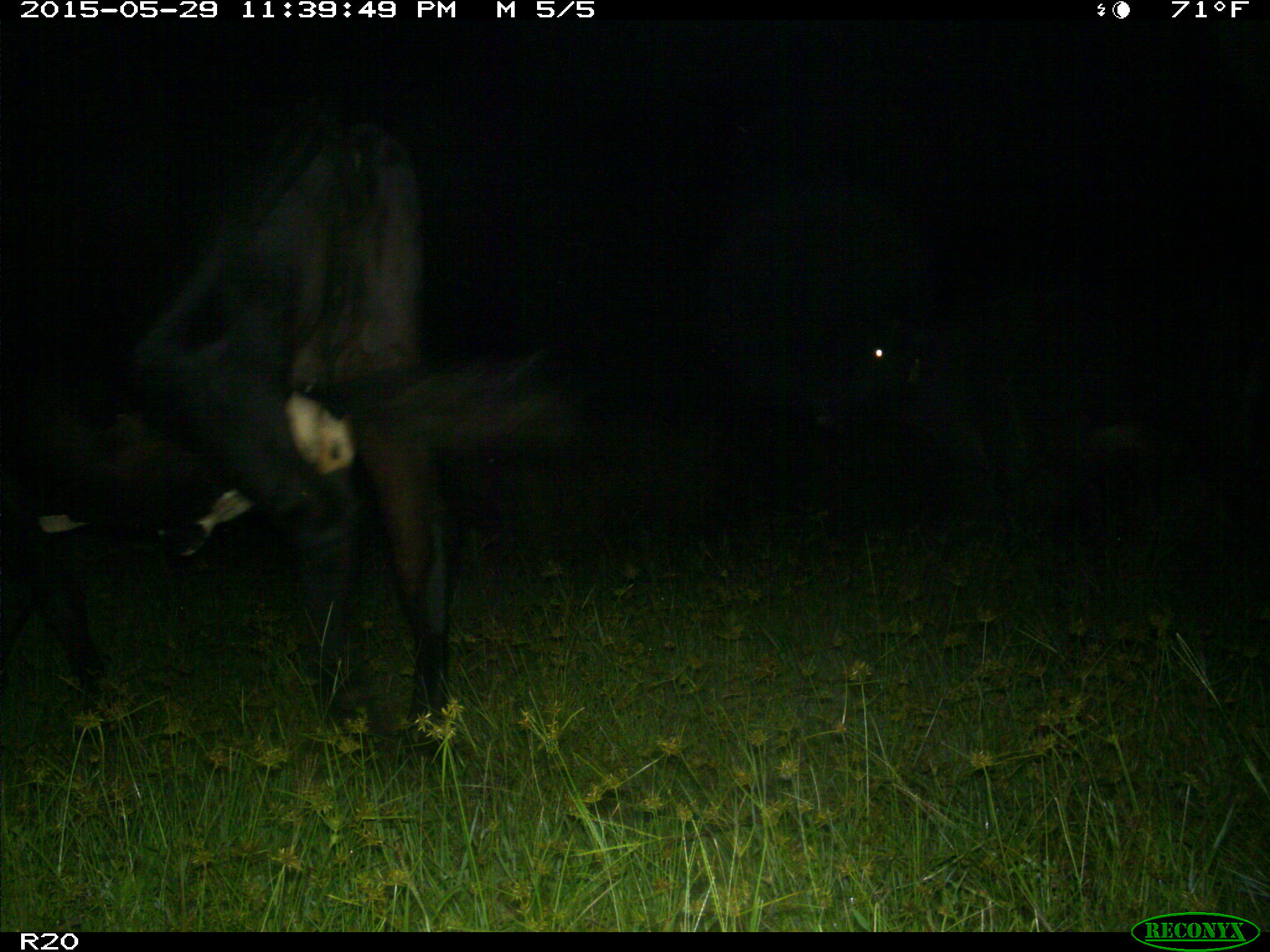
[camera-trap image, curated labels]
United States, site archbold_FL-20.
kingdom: Animalia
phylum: Chordata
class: Mammalia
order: Artiodactyla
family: Bovidae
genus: Bos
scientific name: Bos taurus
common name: domestic cow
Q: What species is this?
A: Bos taurus (domestic cow).